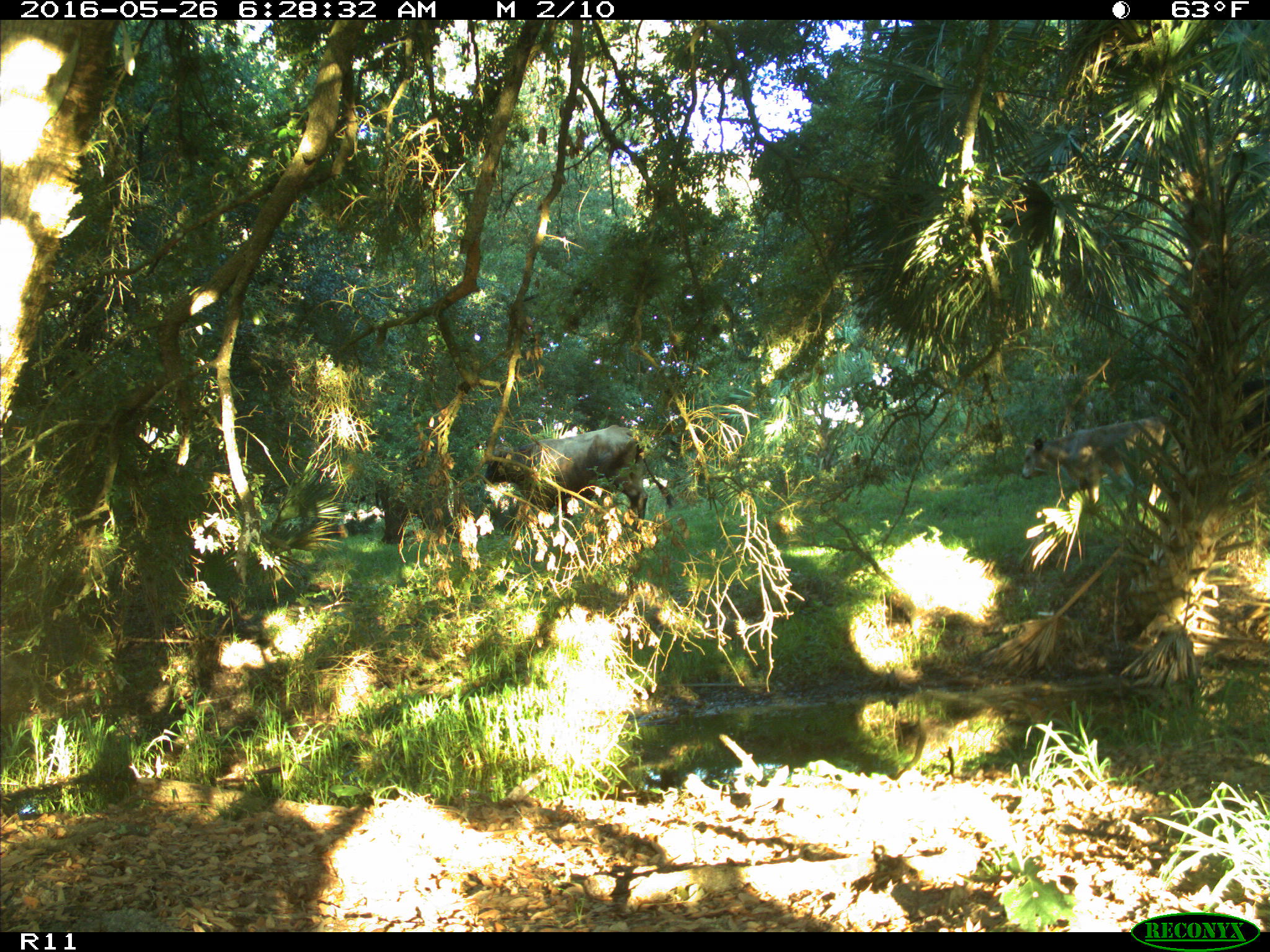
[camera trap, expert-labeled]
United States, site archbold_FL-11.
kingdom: Animalia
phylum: Chordata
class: Mammalia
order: Artiodactyla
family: Bovidae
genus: Bos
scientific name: Bos taurus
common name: domestic cow